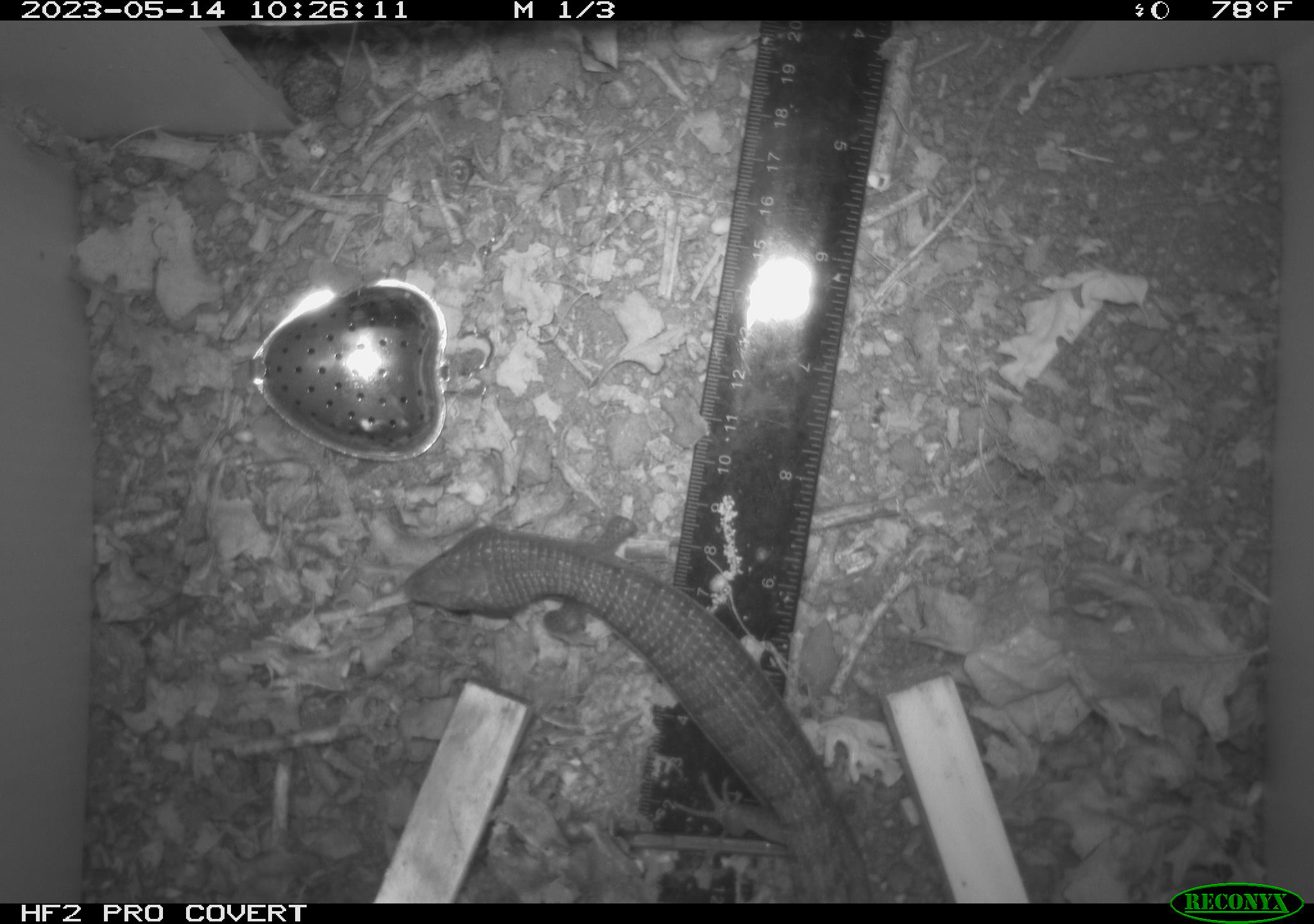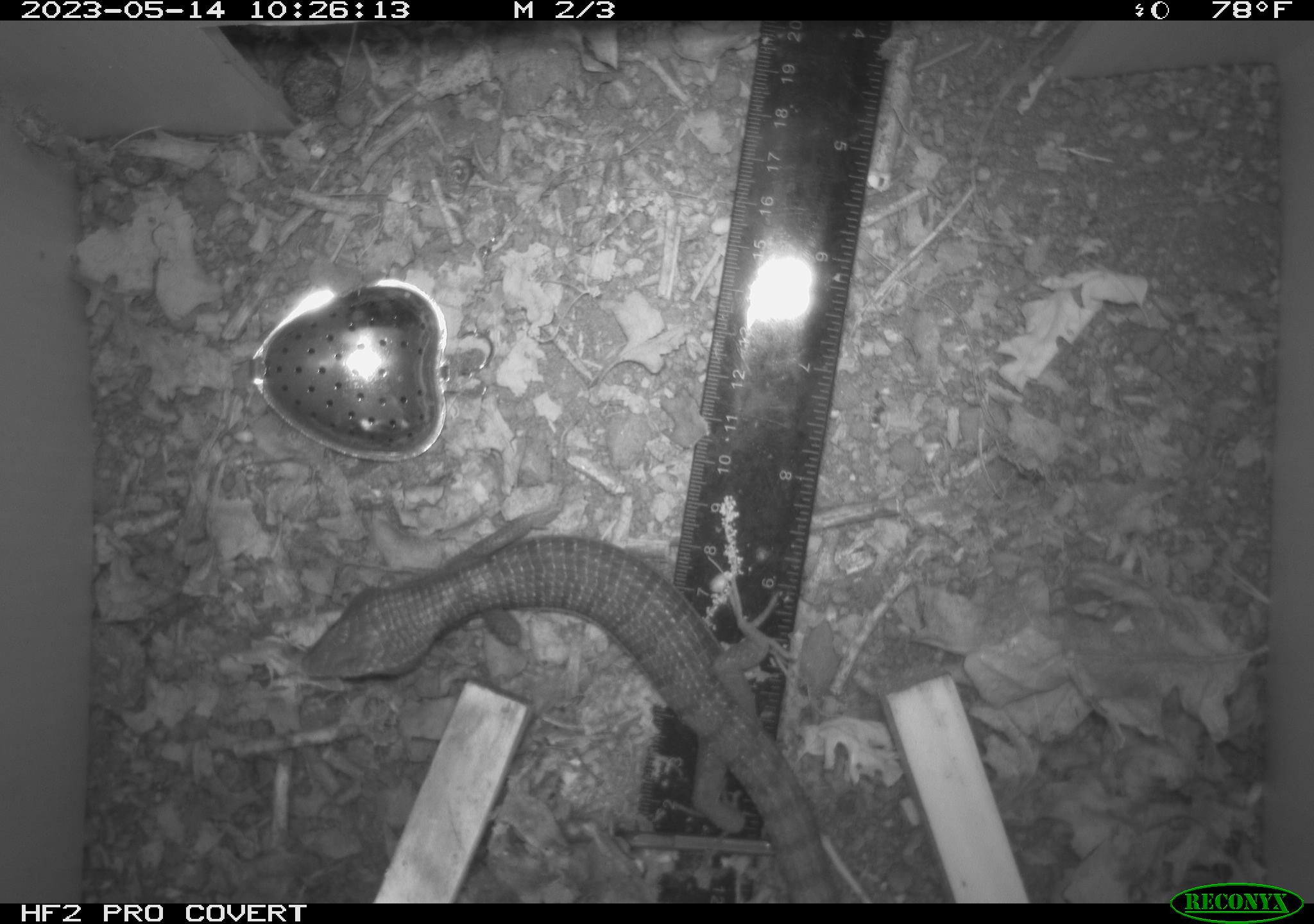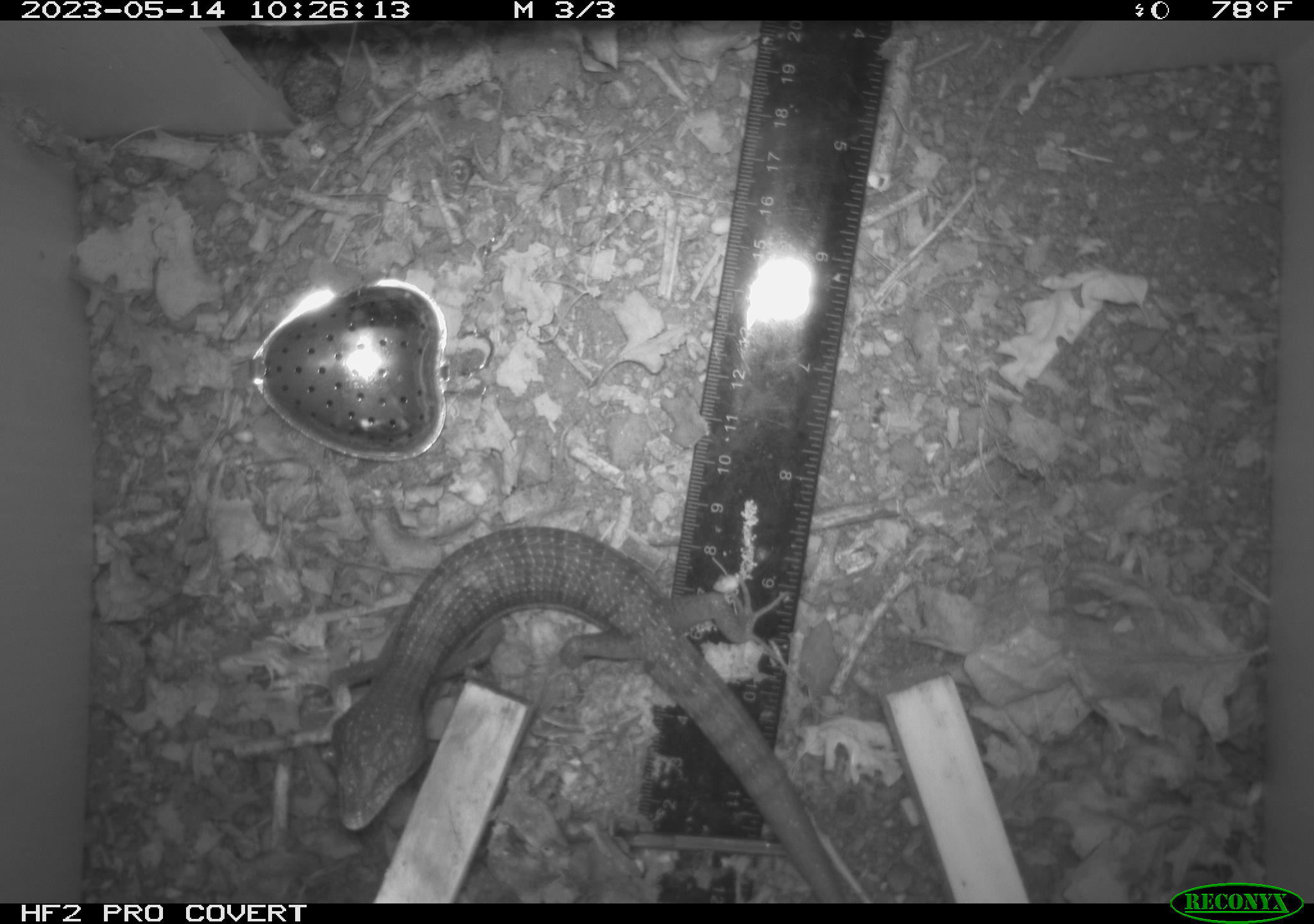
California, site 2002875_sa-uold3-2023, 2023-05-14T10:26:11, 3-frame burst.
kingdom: Animalia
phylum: Chordata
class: Reptilia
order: Squamata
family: Anguidae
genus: Elgaria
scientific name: Elgaria multicarinata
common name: southern alligator lizard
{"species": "southern alligator lizard (Elgaria multicarinata)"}